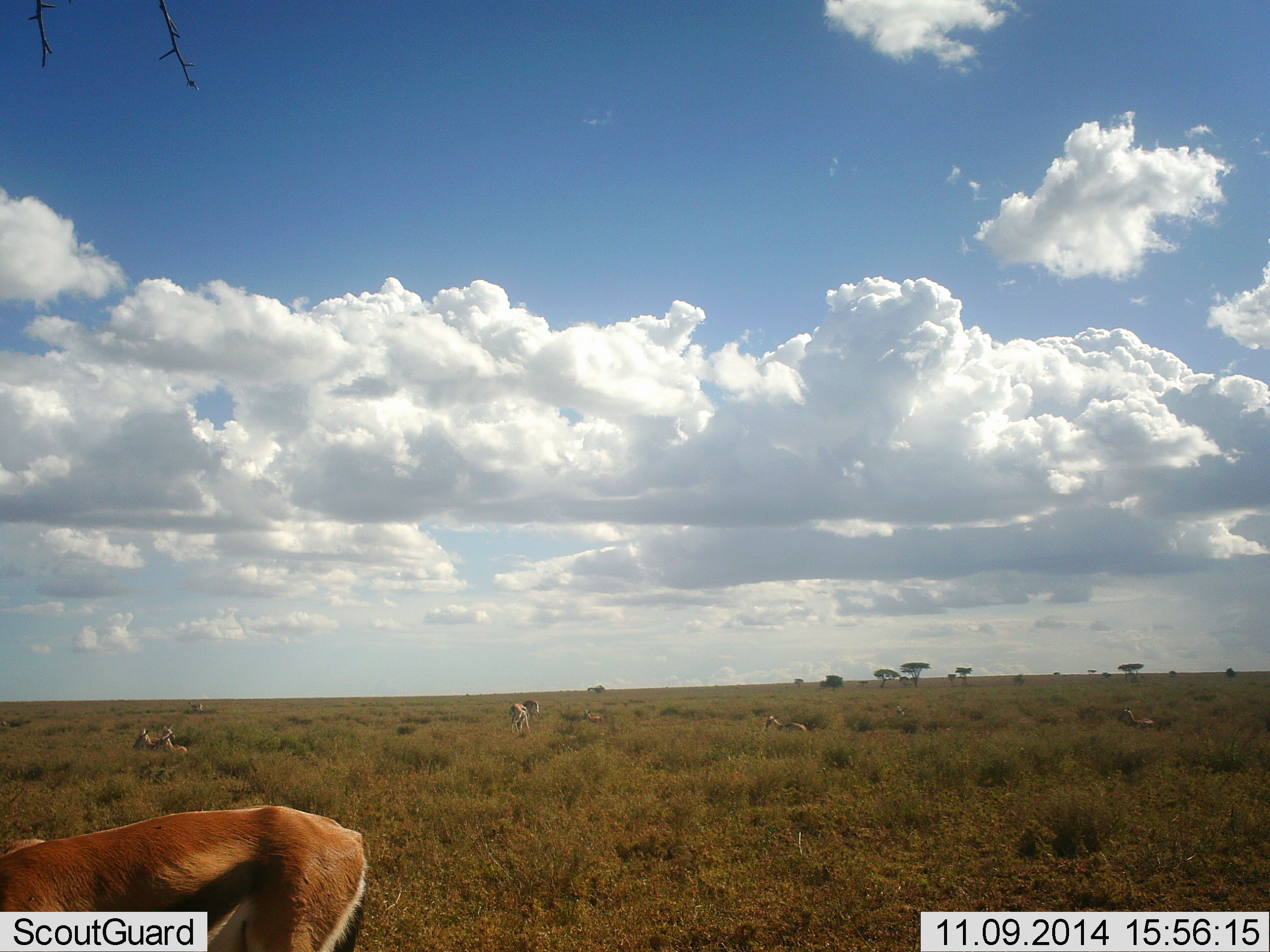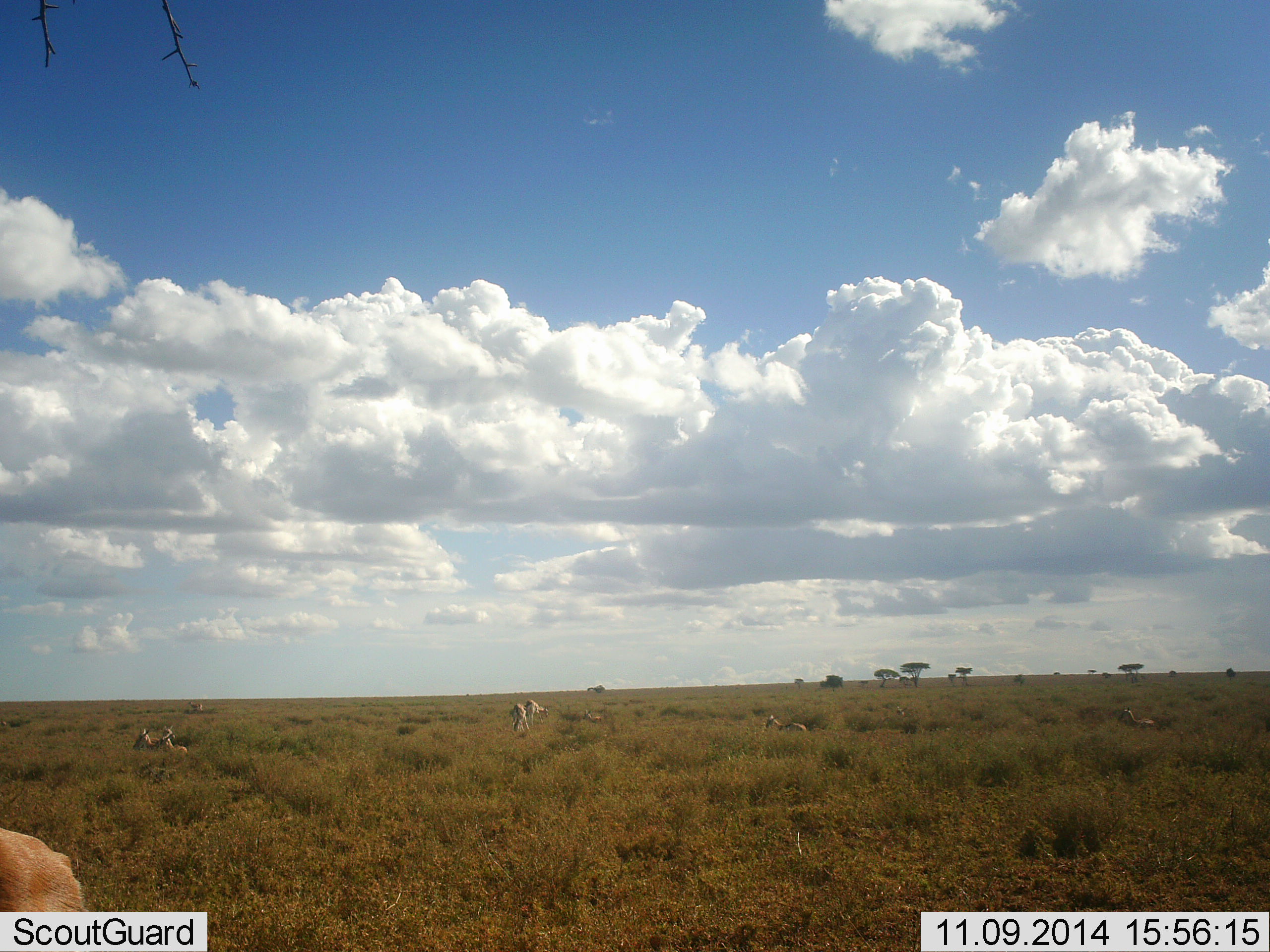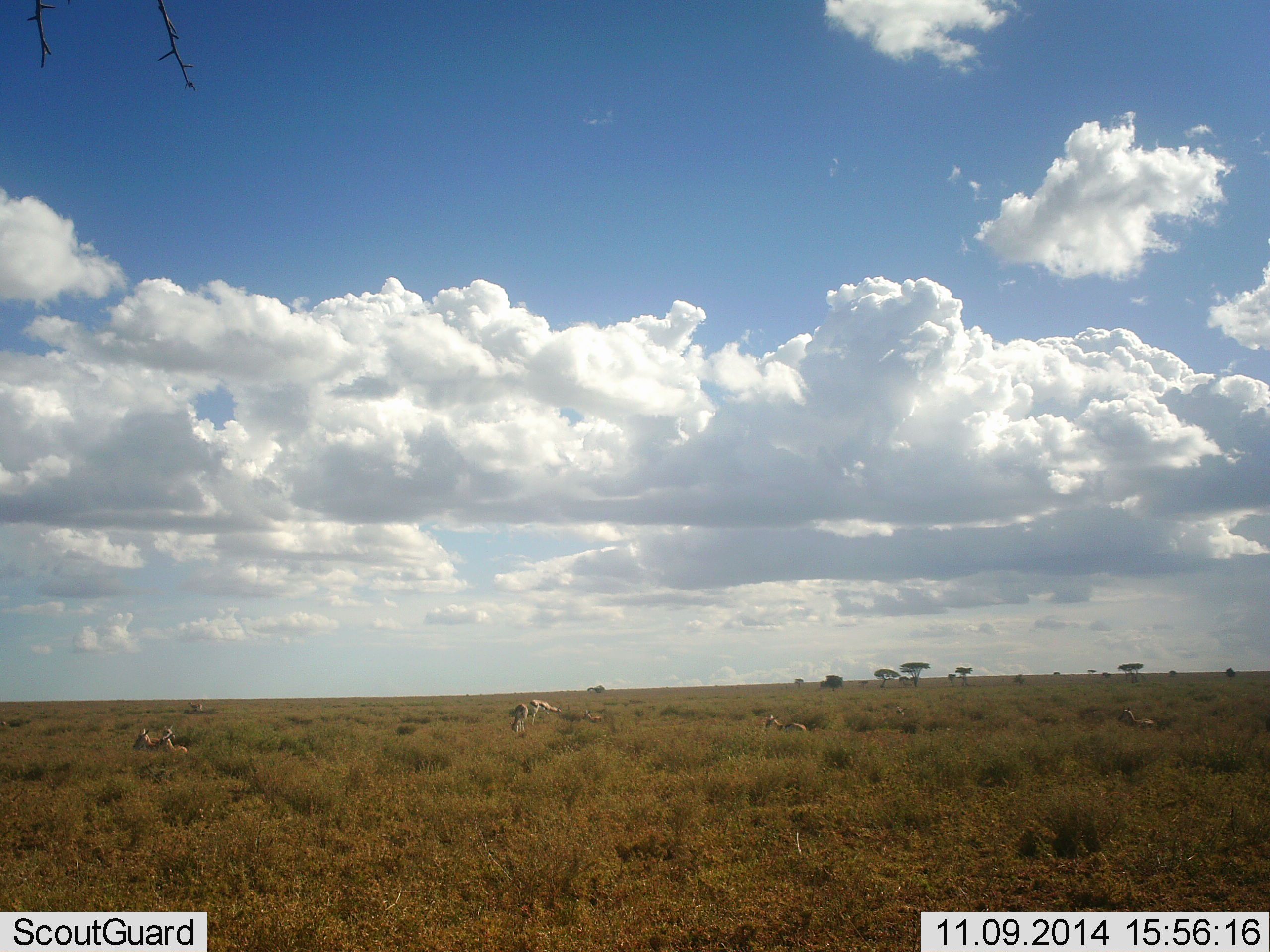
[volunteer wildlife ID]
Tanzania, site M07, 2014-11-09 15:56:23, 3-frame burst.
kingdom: Animalia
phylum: Chordata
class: Mammalia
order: Artiodactyla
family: Bovidae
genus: Eudorcas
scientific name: Eudorcas thomsonii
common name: thomson's gazelle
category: gazellethomsons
Gazellethomsons (thomson's gazelle) (Eudorcas thomsonii), count 7. Behavior (volunteer vote fractions): standing 70%, resting 70%, moving 70%, interacting 10%. Young present (vote fraction): 0%. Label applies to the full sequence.